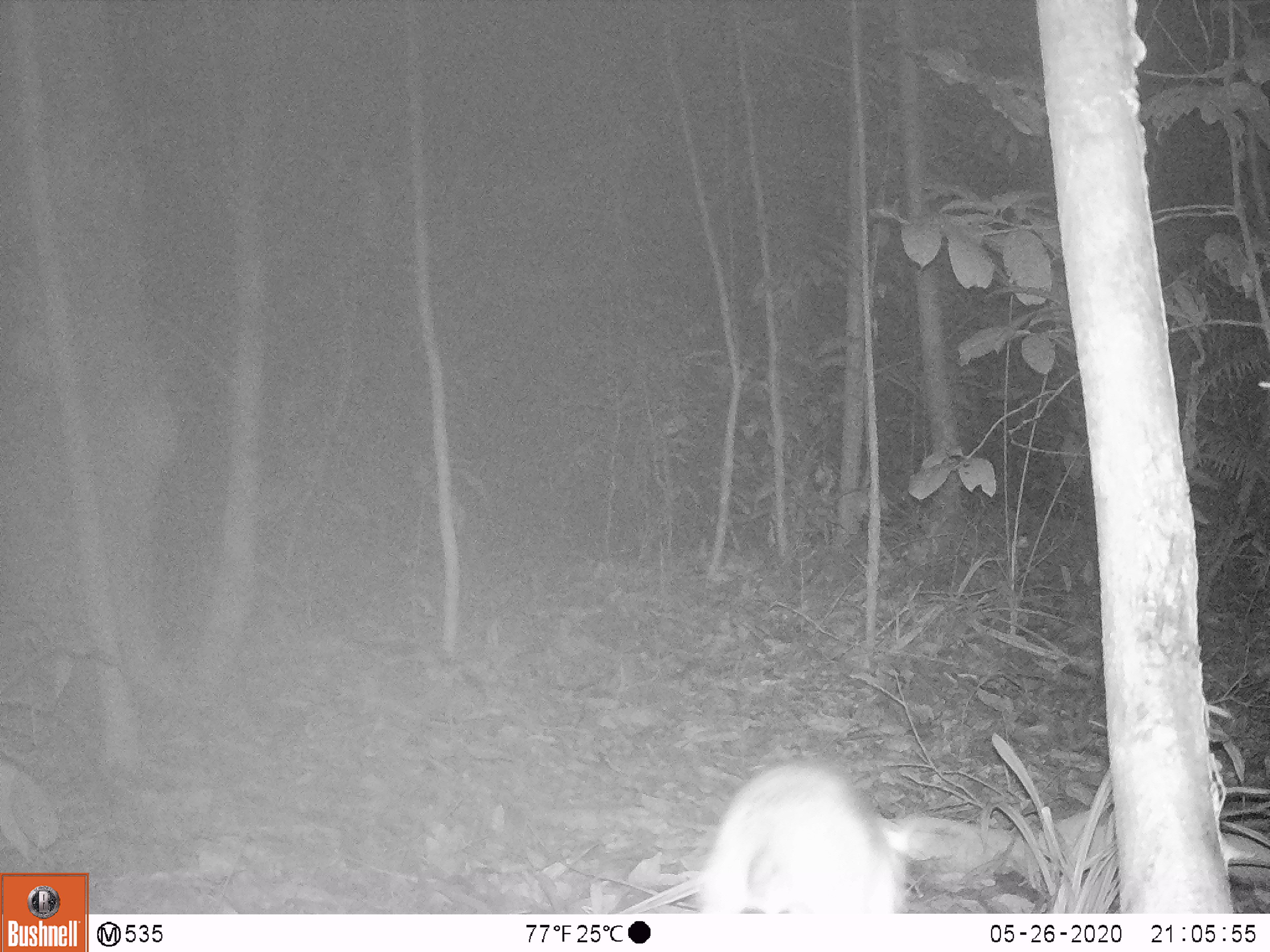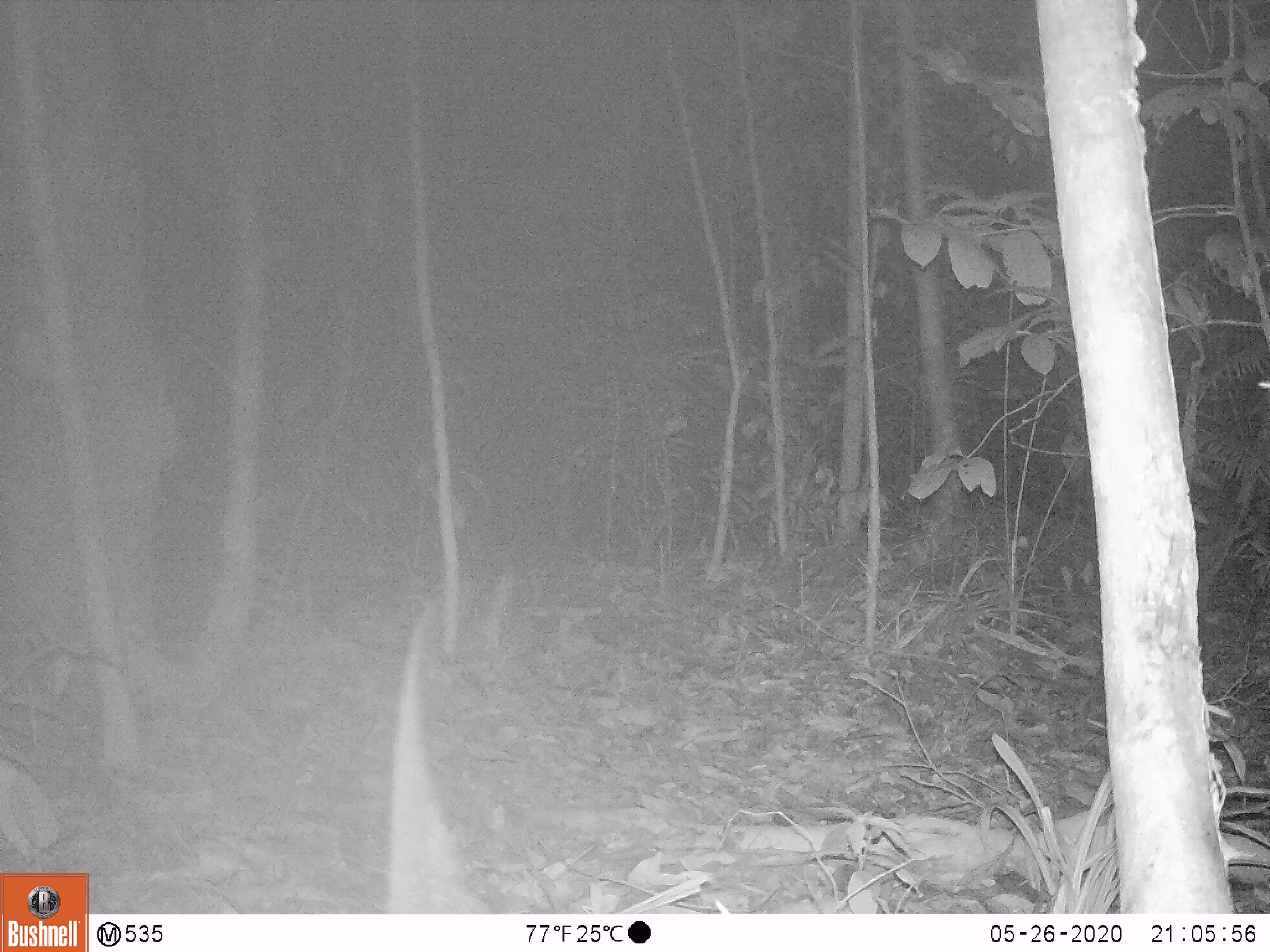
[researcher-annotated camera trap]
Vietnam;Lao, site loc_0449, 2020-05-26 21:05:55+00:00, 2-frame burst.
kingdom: Animalia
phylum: Chordata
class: Mammalia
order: Rodentia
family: Muridae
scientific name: Muridae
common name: old-world mice and rats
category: unidentified murid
Unidentified murid (old-world mice and rats) (Muridae). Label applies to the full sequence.